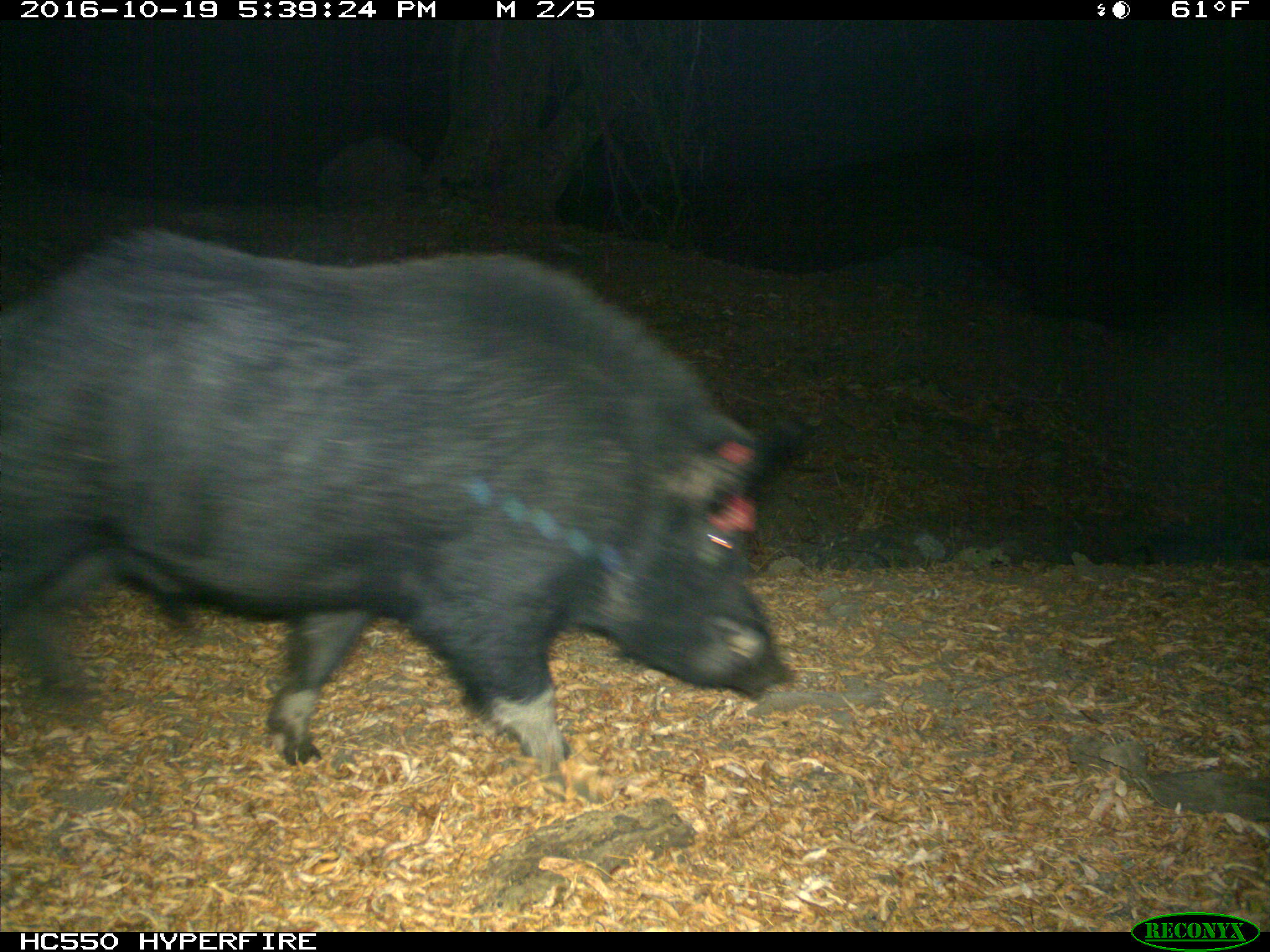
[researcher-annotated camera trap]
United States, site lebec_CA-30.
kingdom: Animalia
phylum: Chordata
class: Mammalia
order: Artiodactyla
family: Suidae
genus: Sus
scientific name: Sus scrofa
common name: wild boar